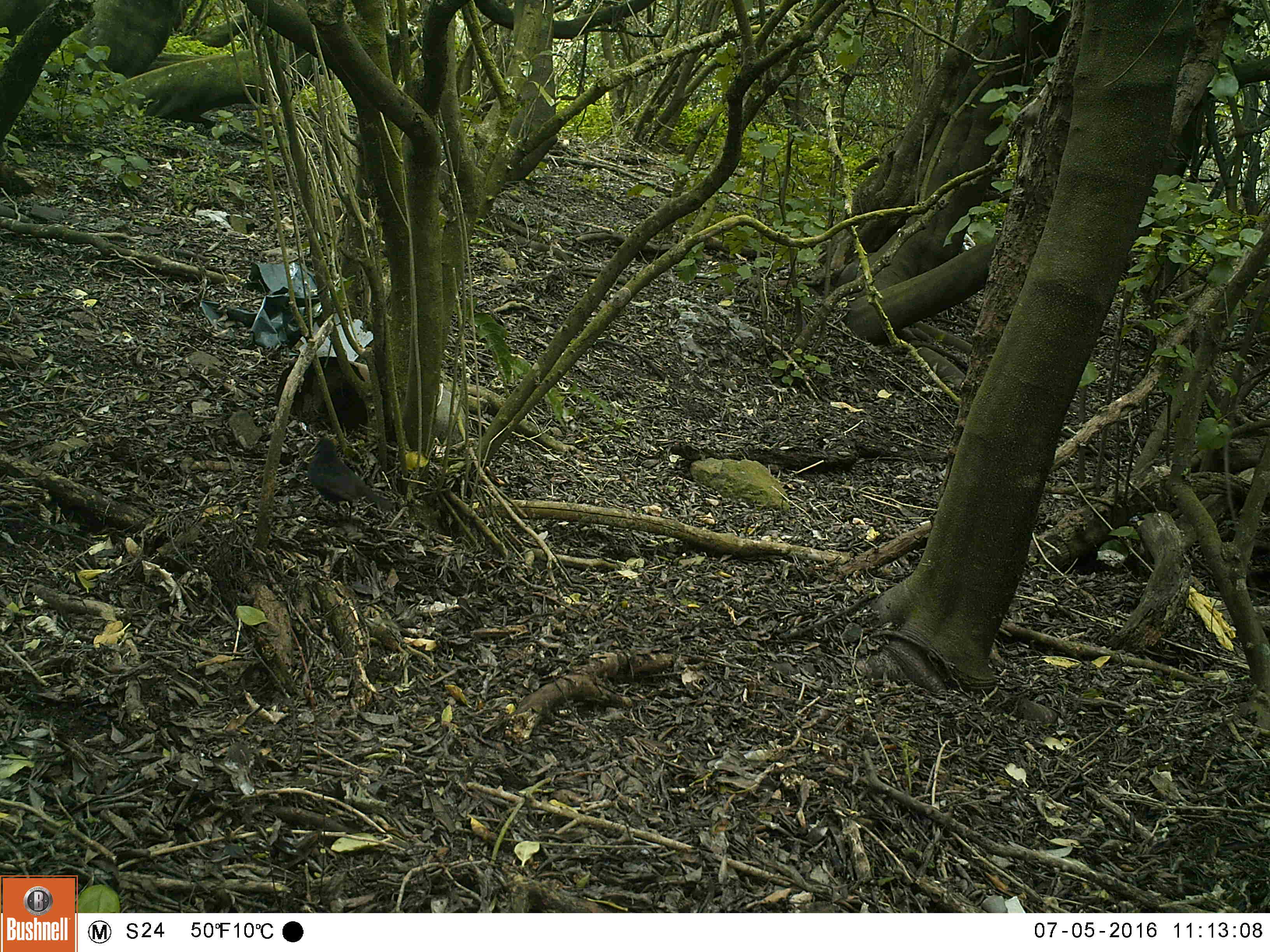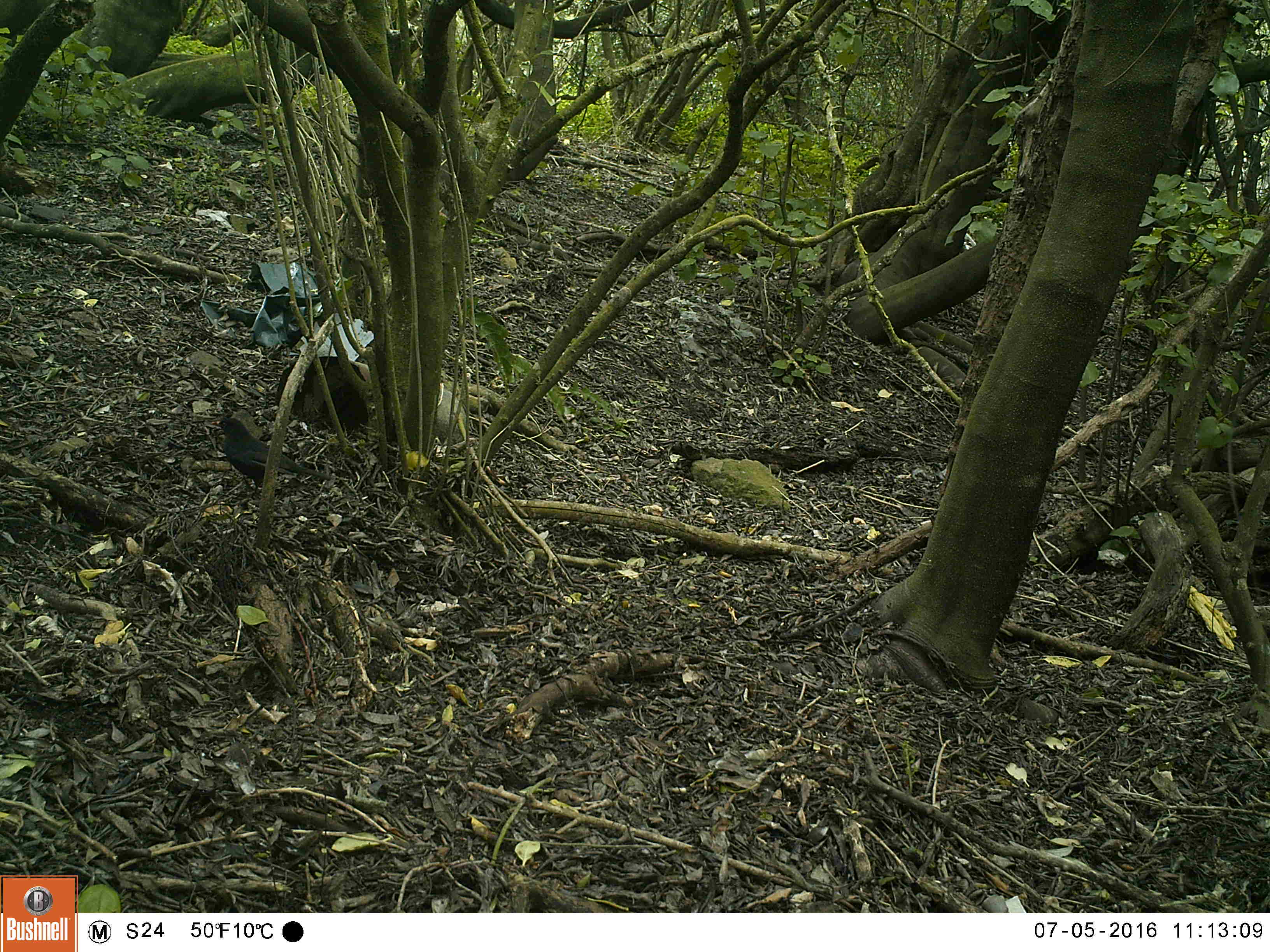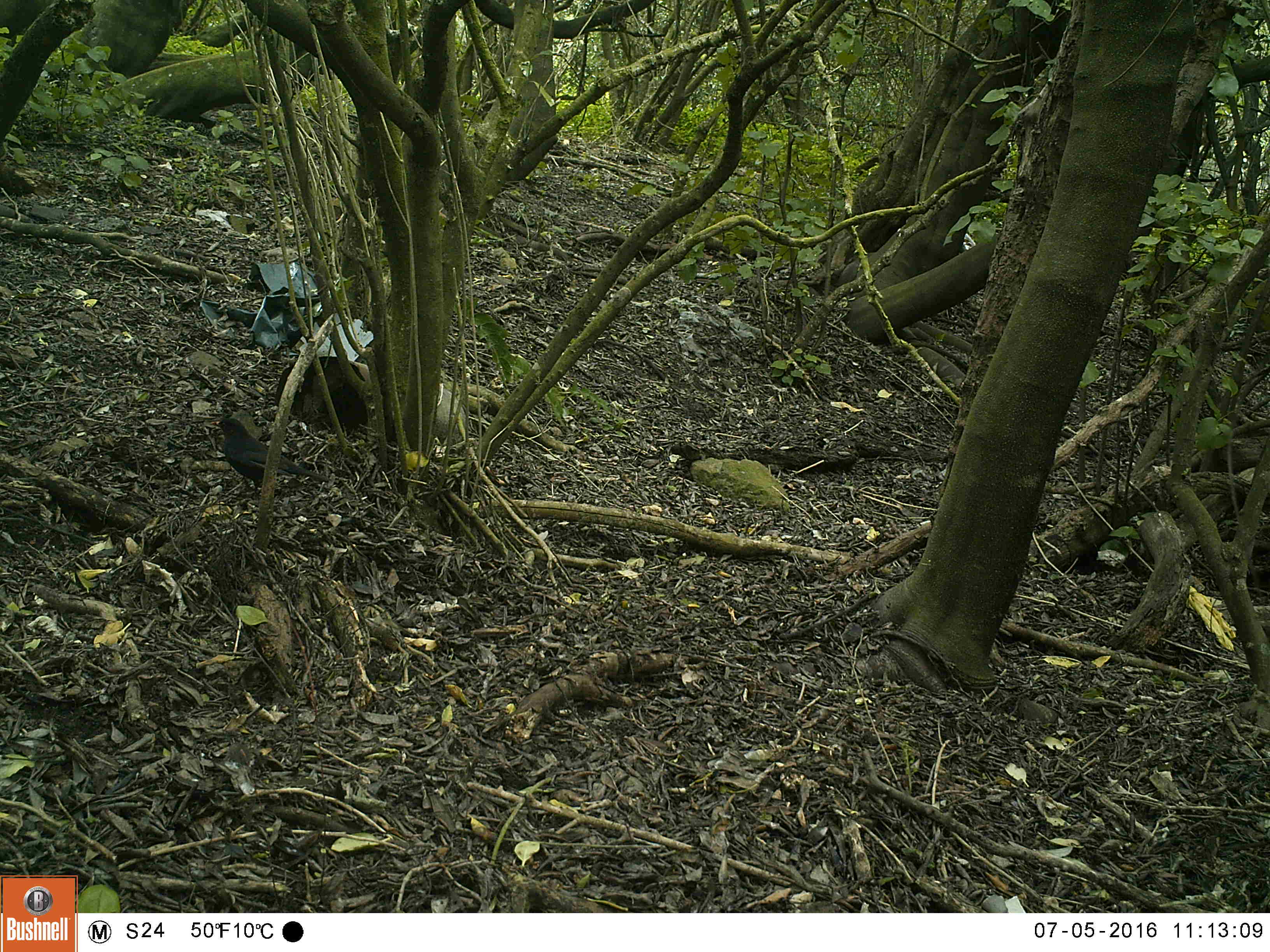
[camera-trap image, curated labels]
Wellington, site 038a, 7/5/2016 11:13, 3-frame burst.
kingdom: Animalia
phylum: Chordata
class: Aves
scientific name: Aves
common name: bird